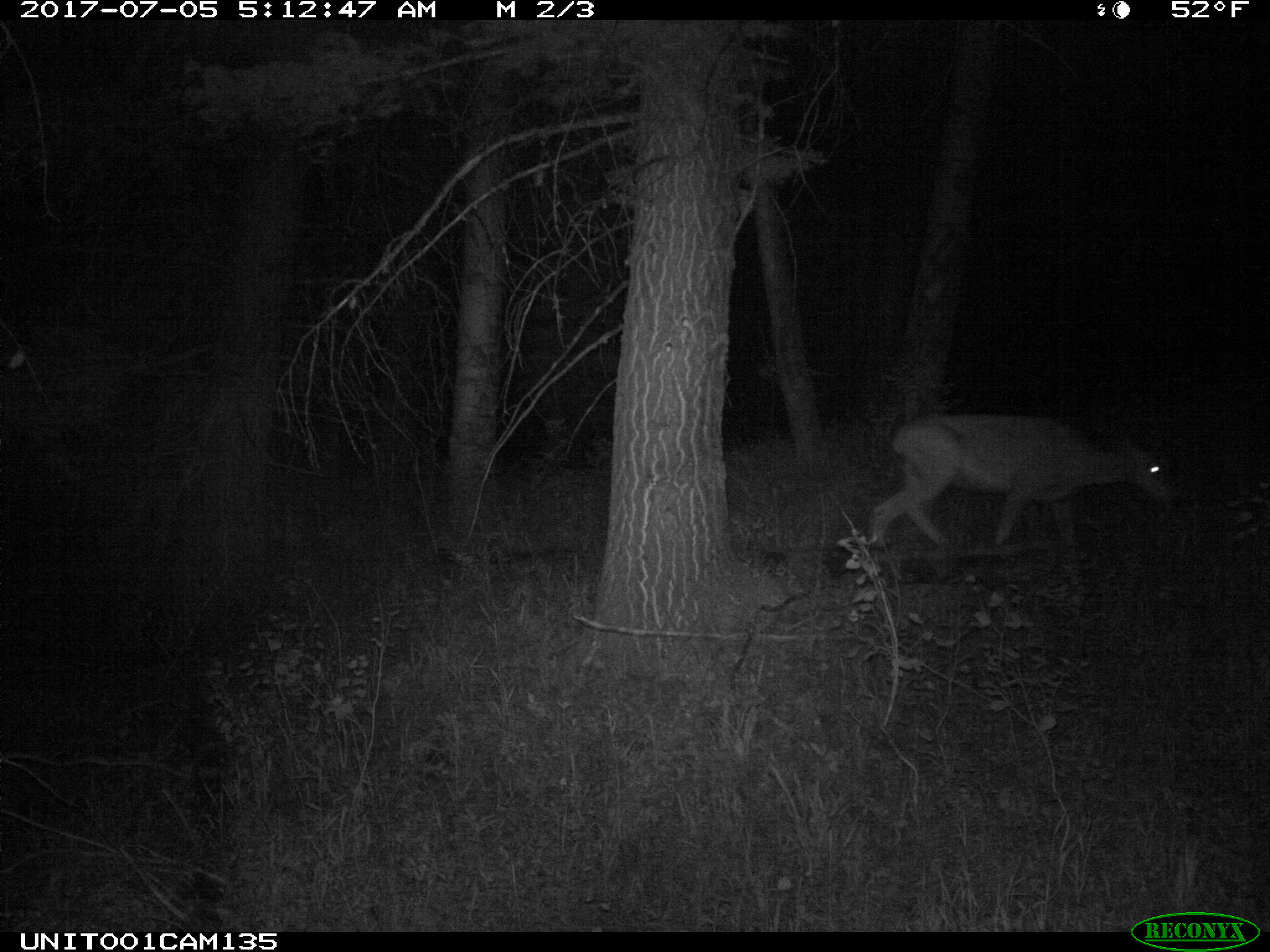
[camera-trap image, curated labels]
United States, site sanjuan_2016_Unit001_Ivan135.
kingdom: Animalia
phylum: Chordata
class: Mammalia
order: Artiodactyla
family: Cervidae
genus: Odocoileus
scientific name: Odocoileus hemionus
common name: mule deer